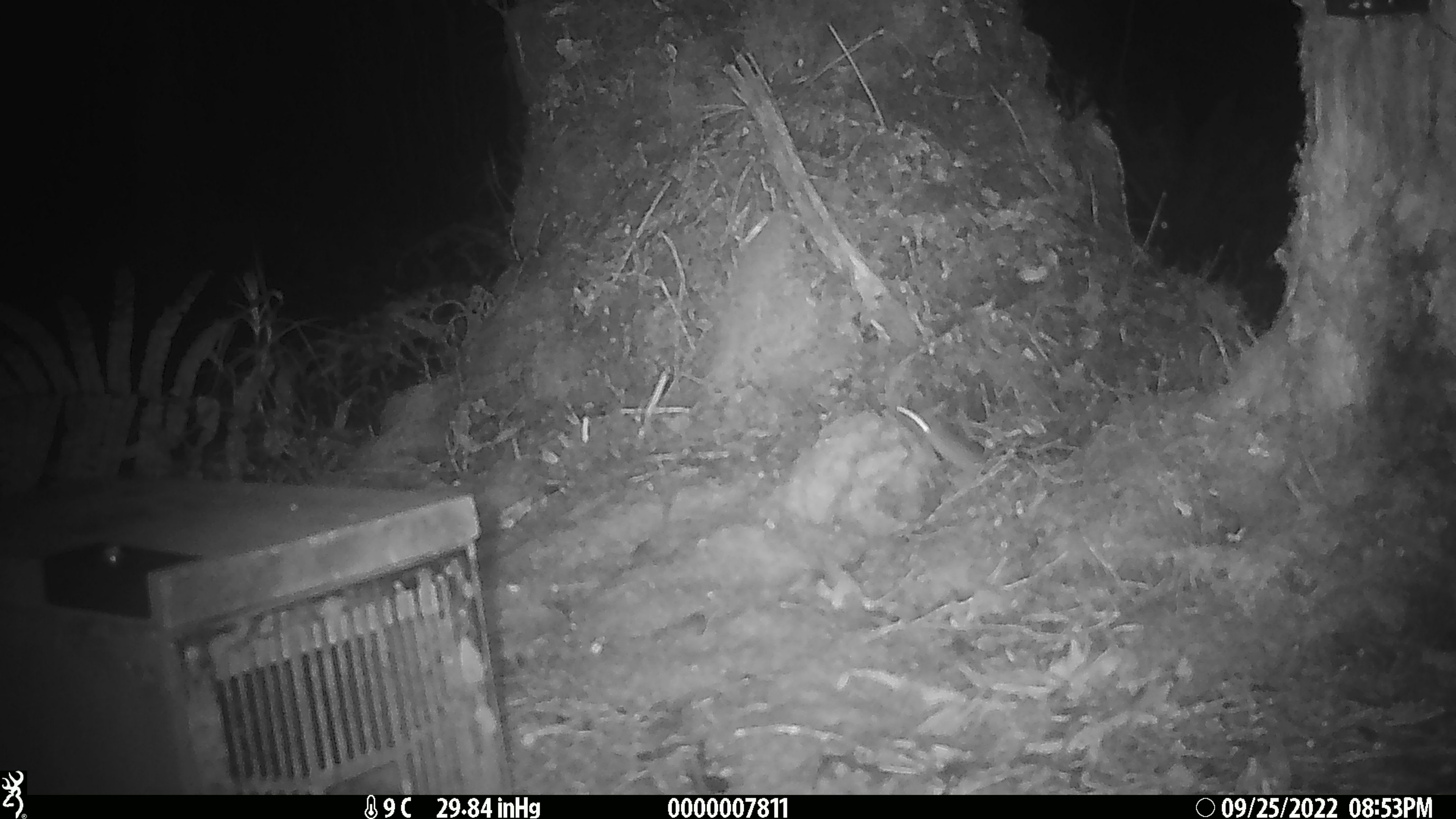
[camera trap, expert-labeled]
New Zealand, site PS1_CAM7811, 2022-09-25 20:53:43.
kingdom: Animalia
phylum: Chordata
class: Mammalia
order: Rodentia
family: Muridae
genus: Mus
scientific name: Mus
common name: mouse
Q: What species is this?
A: Mouse (Mus).